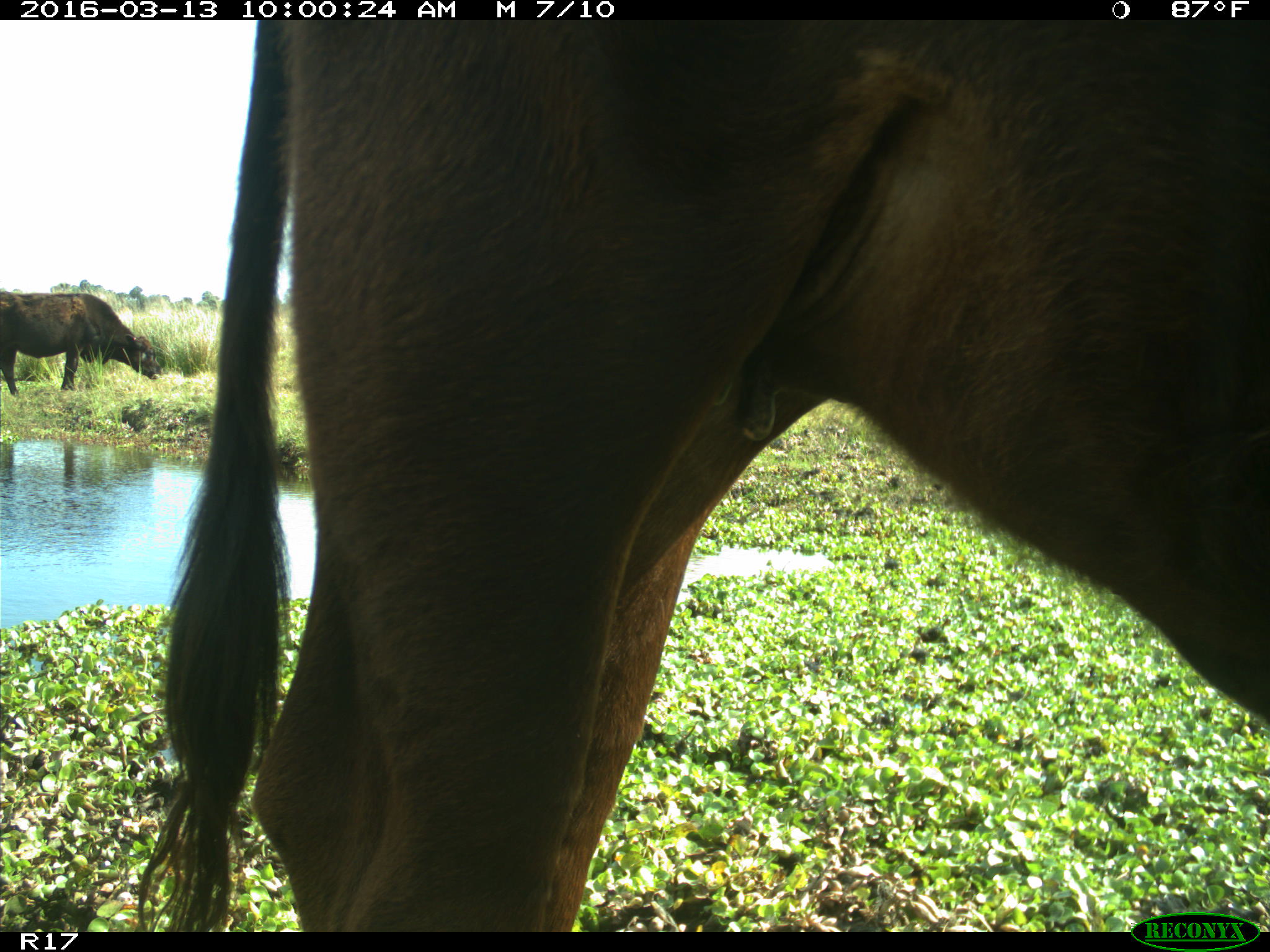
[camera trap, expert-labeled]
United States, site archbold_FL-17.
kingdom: Animalia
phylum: Chordata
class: Mammalia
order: Artiodactyla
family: Bovidae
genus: Bos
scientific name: Bos taurus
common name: domestic cow